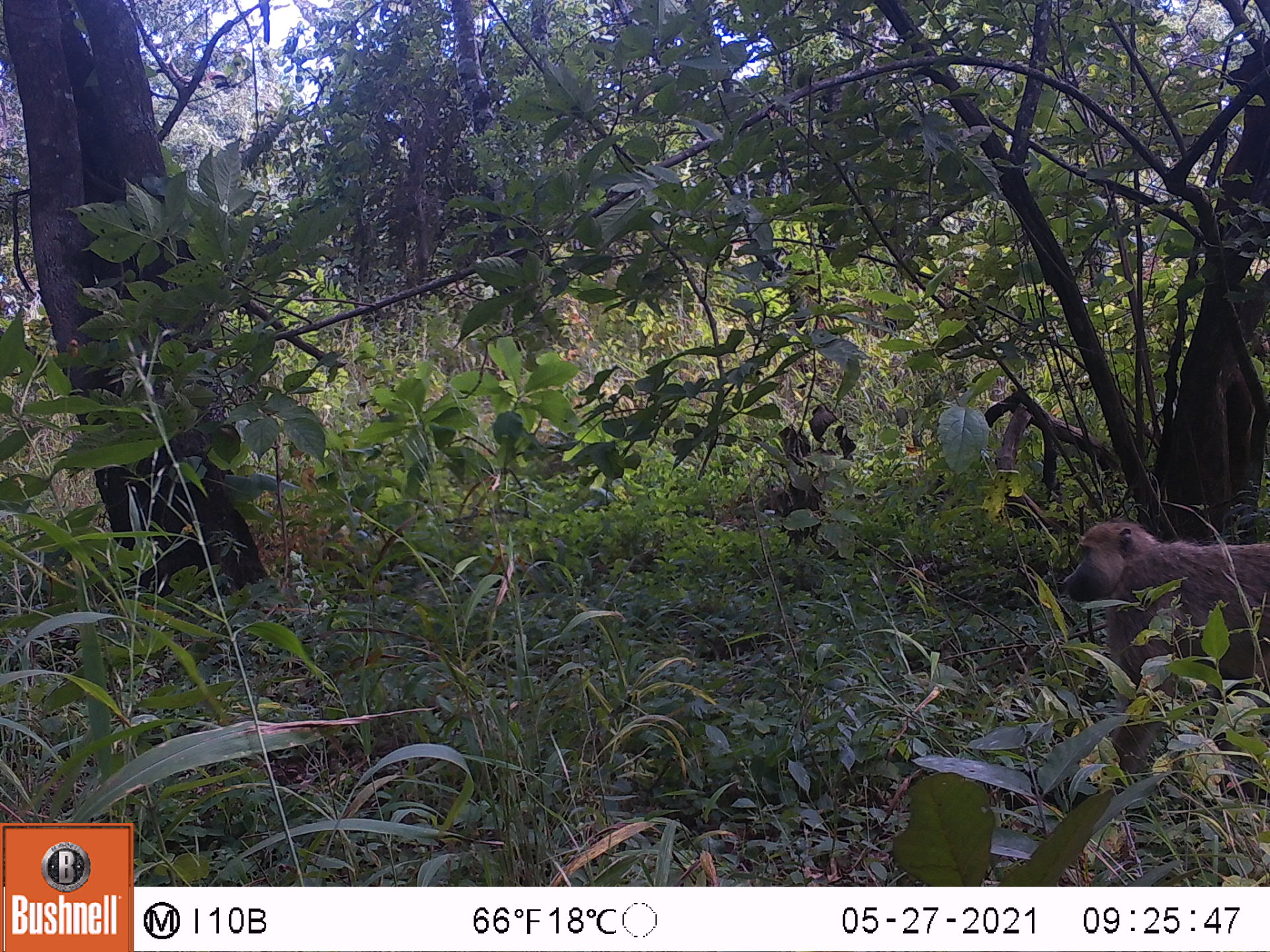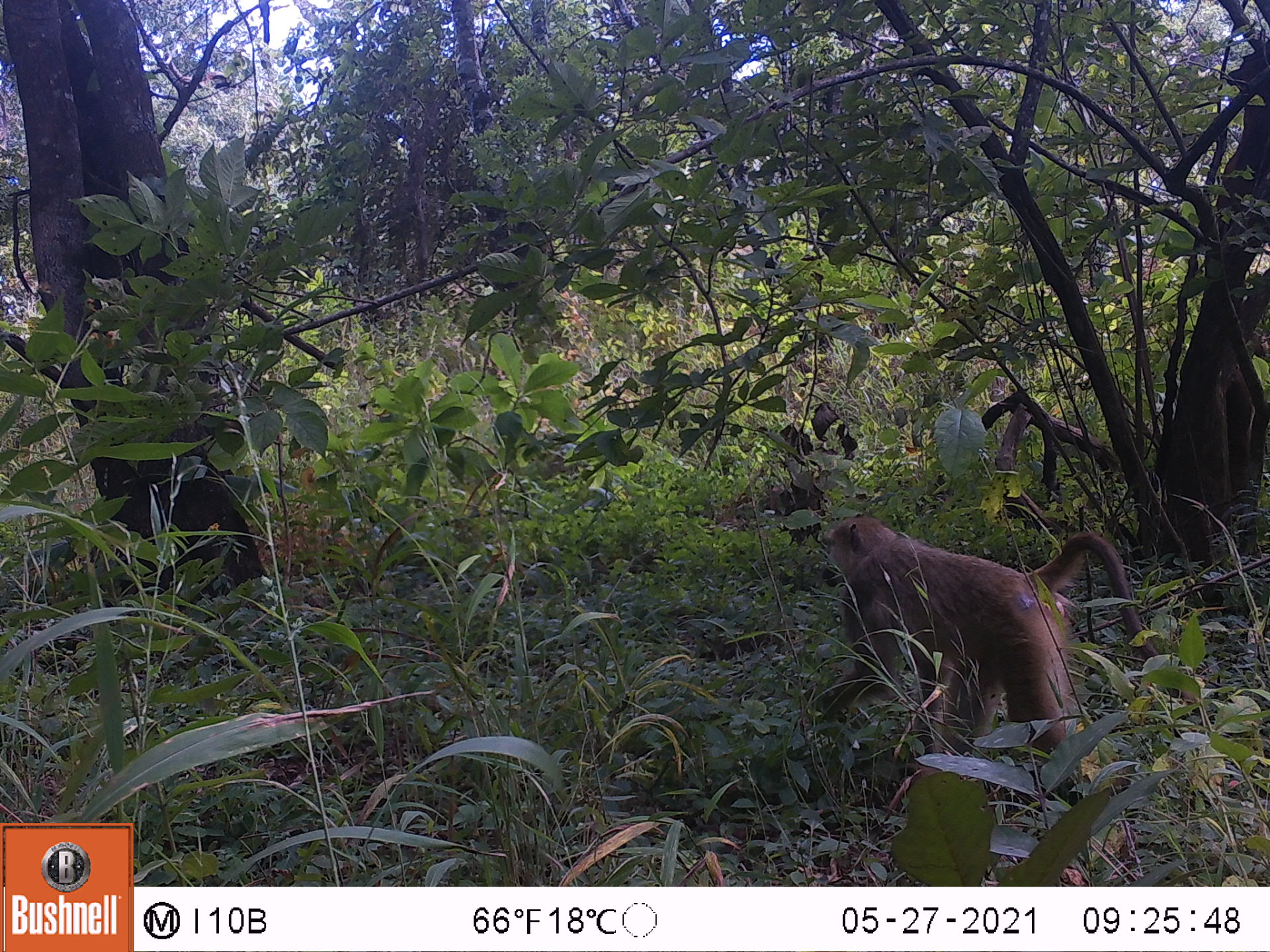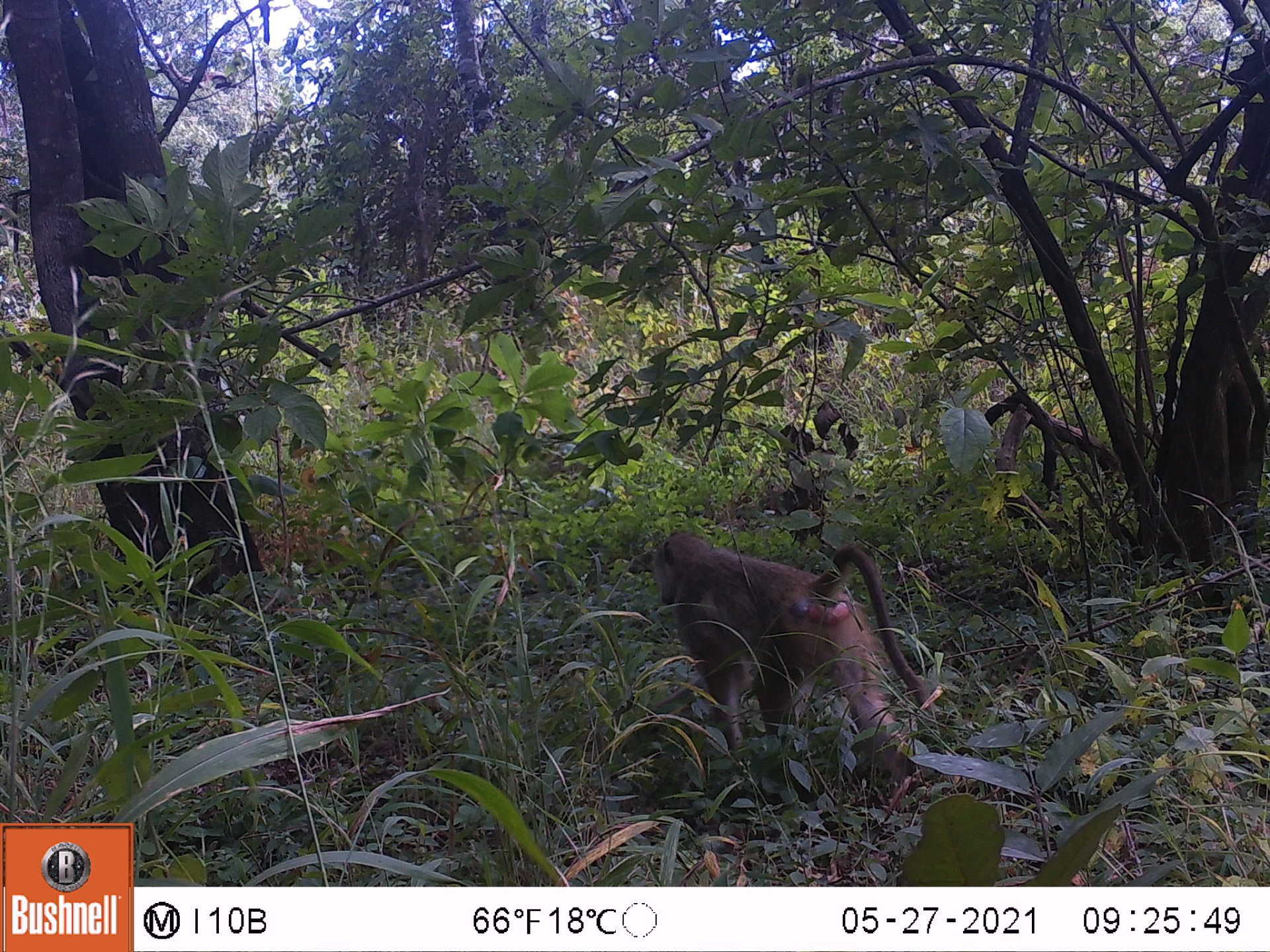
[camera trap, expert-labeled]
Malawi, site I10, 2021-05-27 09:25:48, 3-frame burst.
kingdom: Animalia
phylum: Chordata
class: Mammalia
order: Primates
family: Cercopithecidae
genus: Papio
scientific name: Papio cynocephalus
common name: yellow baboon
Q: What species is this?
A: Yellow baboon (Papio cynocephalus).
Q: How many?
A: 1.